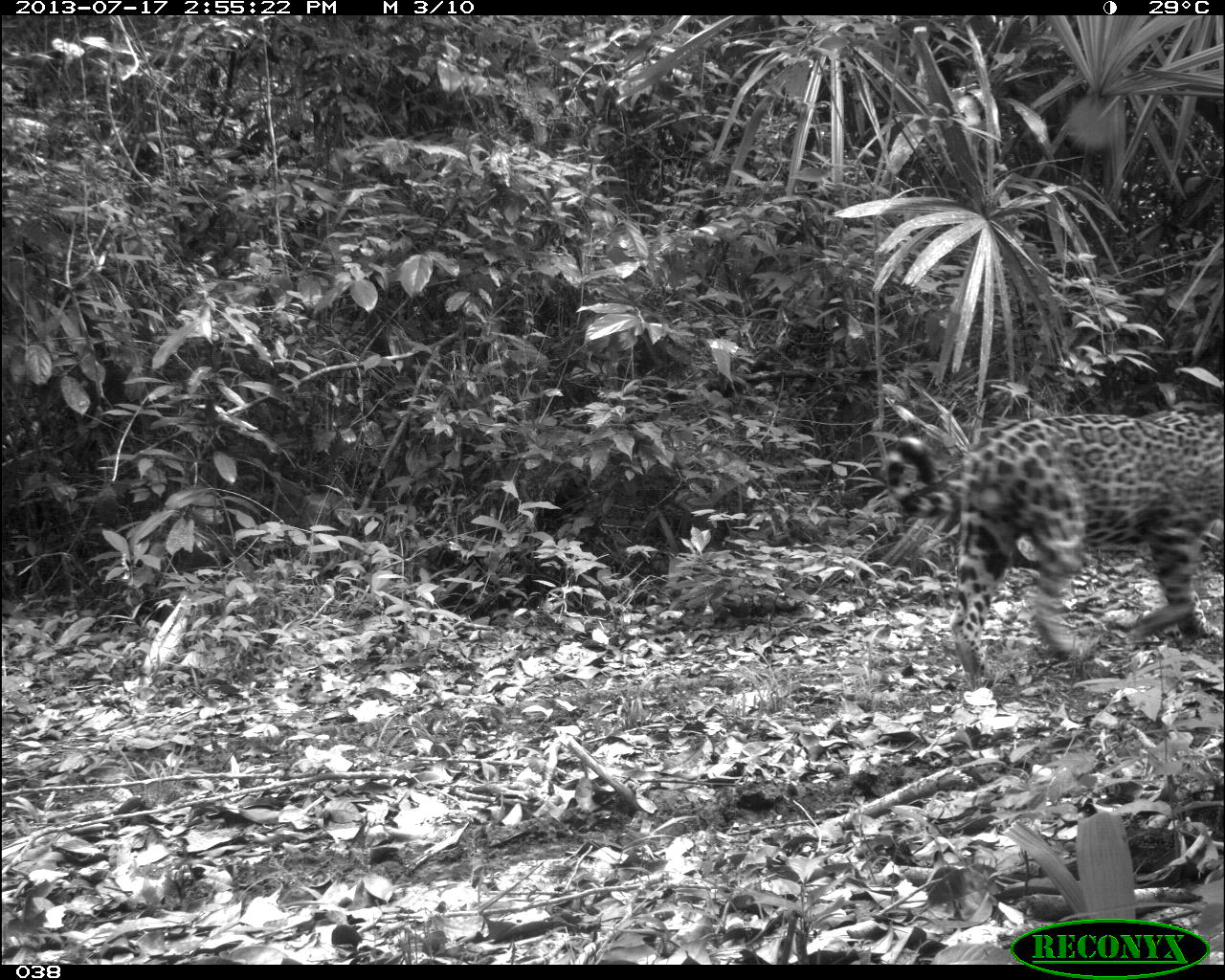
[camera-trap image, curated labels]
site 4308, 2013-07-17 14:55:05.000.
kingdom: Animalia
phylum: Chordata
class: Mammalia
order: Carnivora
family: Felidae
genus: Panthera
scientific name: Panthera onca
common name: jaguar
Panthera onca (jaguar), count 1.